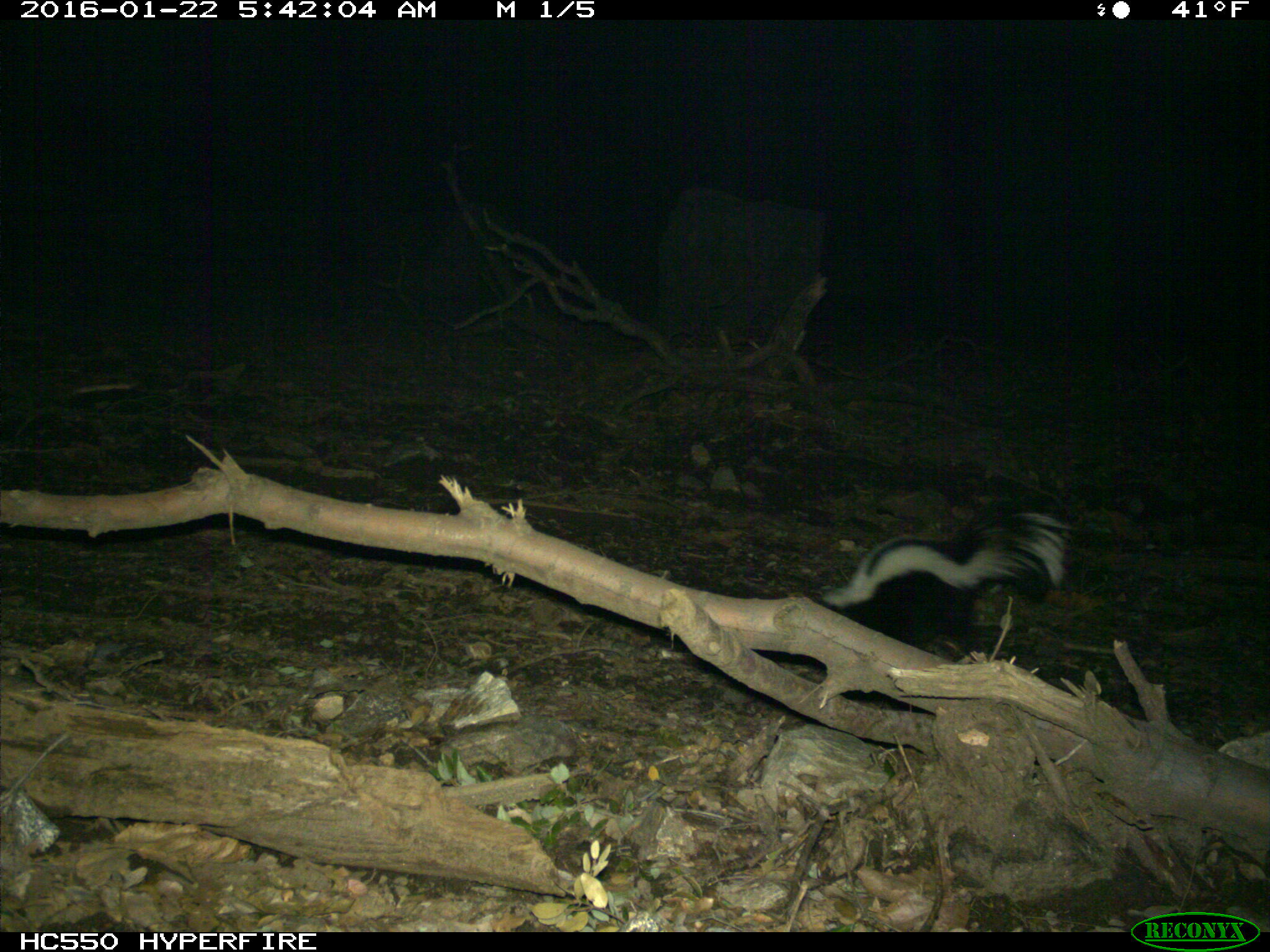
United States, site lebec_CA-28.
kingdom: Animalia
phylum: Chordata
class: Mammalia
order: Carnivora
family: Mephitidae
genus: Mephitis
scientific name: Mephitis mephitis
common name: striped skunk